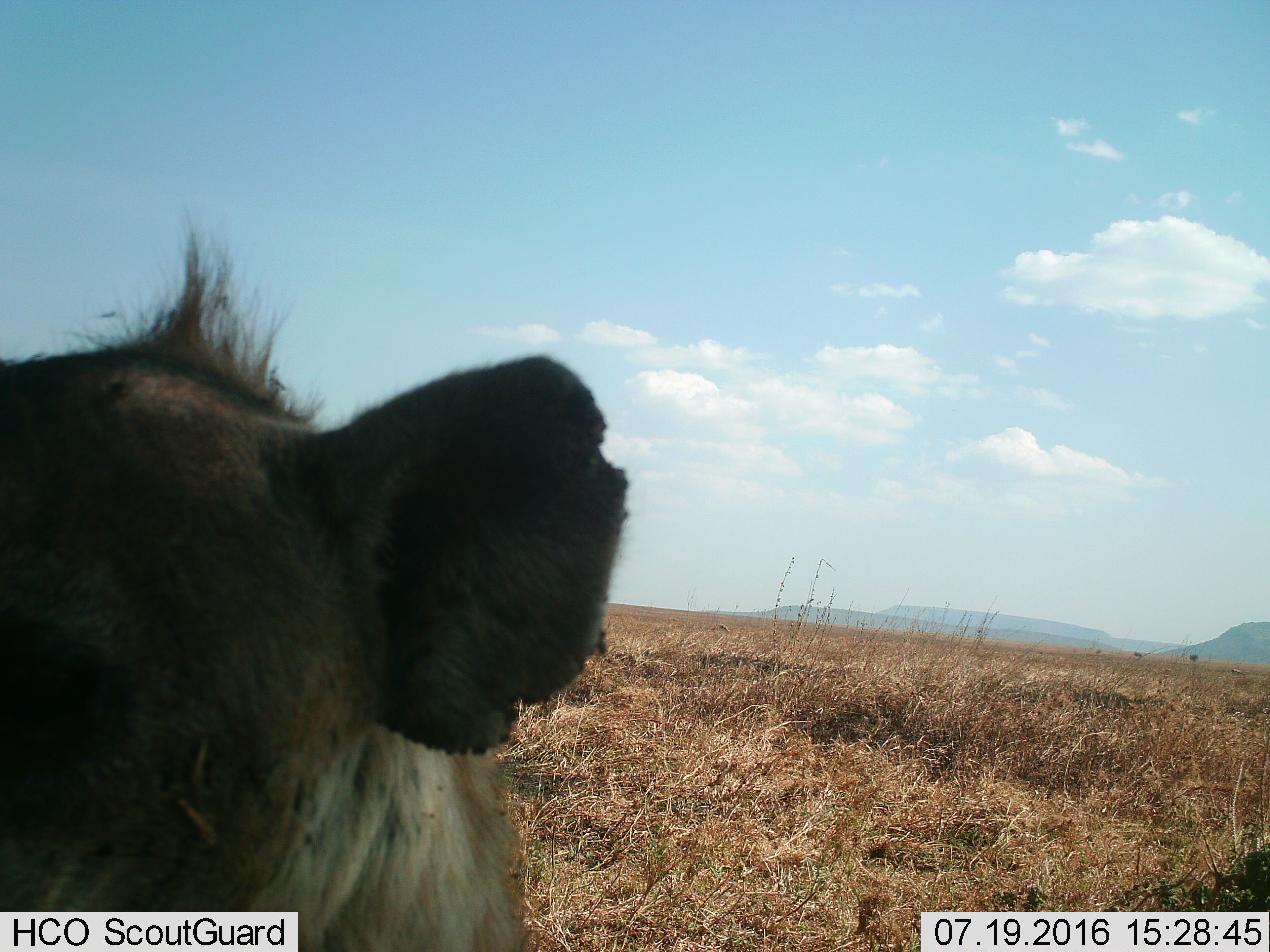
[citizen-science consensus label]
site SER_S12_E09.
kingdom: Animalia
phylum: Chordata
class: Mammalia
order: Carnivora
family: Hyaenidae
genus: Crocuta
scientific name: Crocuta crocuta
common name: spotted hyena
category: hyenaspotted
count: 1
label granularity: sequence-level